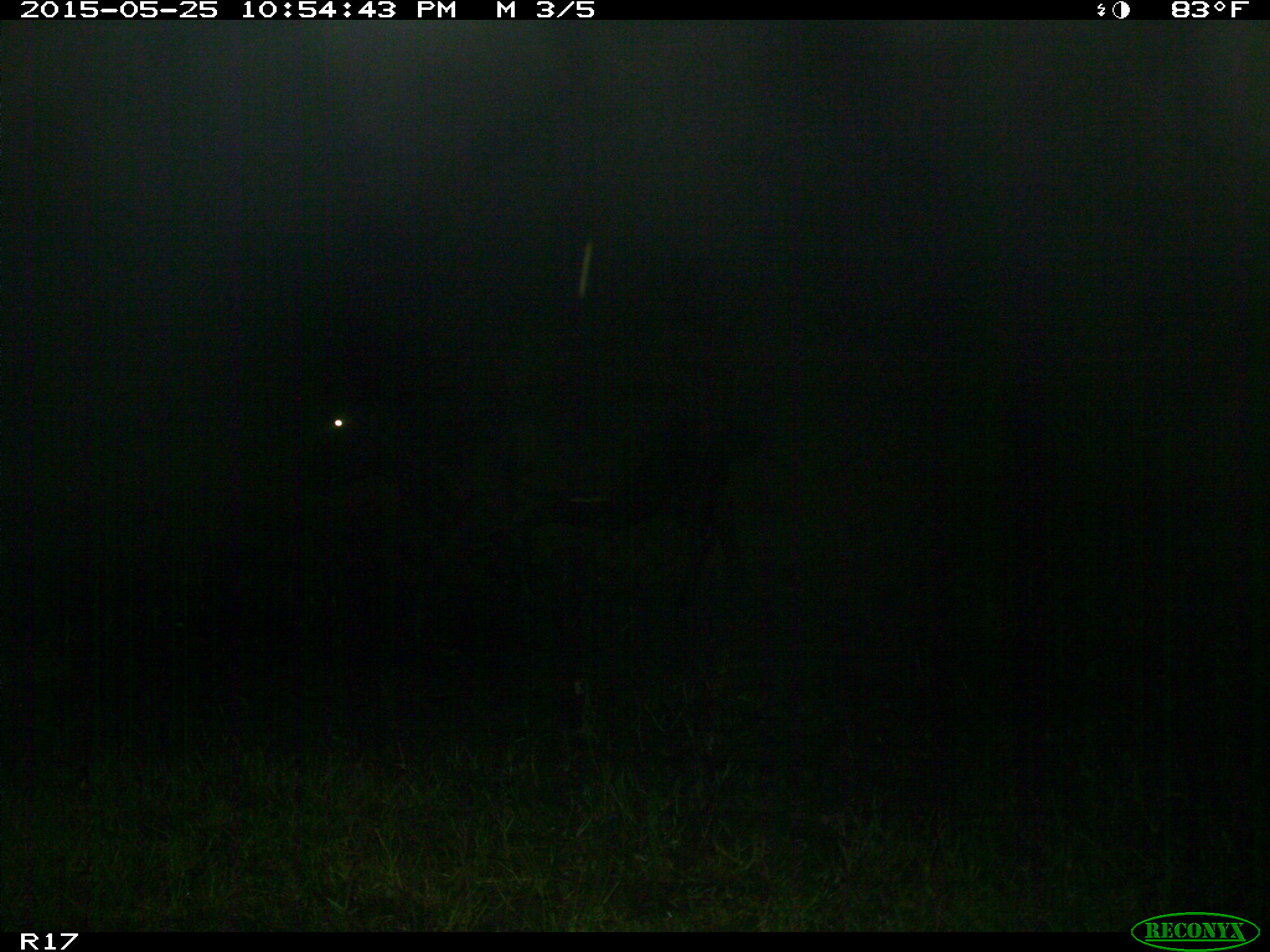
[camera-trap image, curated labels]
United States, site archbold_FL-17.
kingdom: Animalia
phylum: Chordata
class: Mammalia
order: Artiodactyla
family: Bovidae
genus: Bos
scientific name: Bos taurus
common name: domestic cow